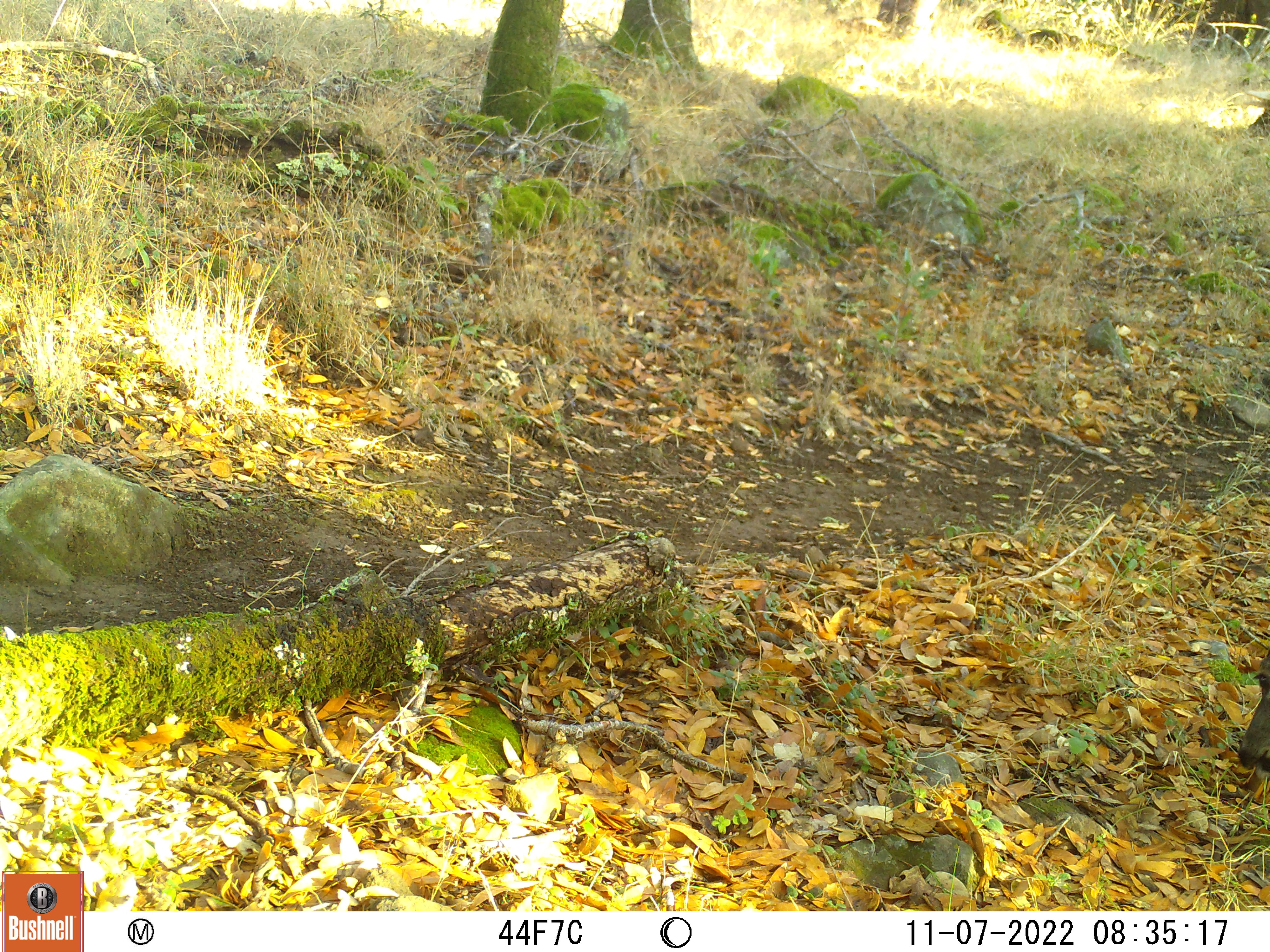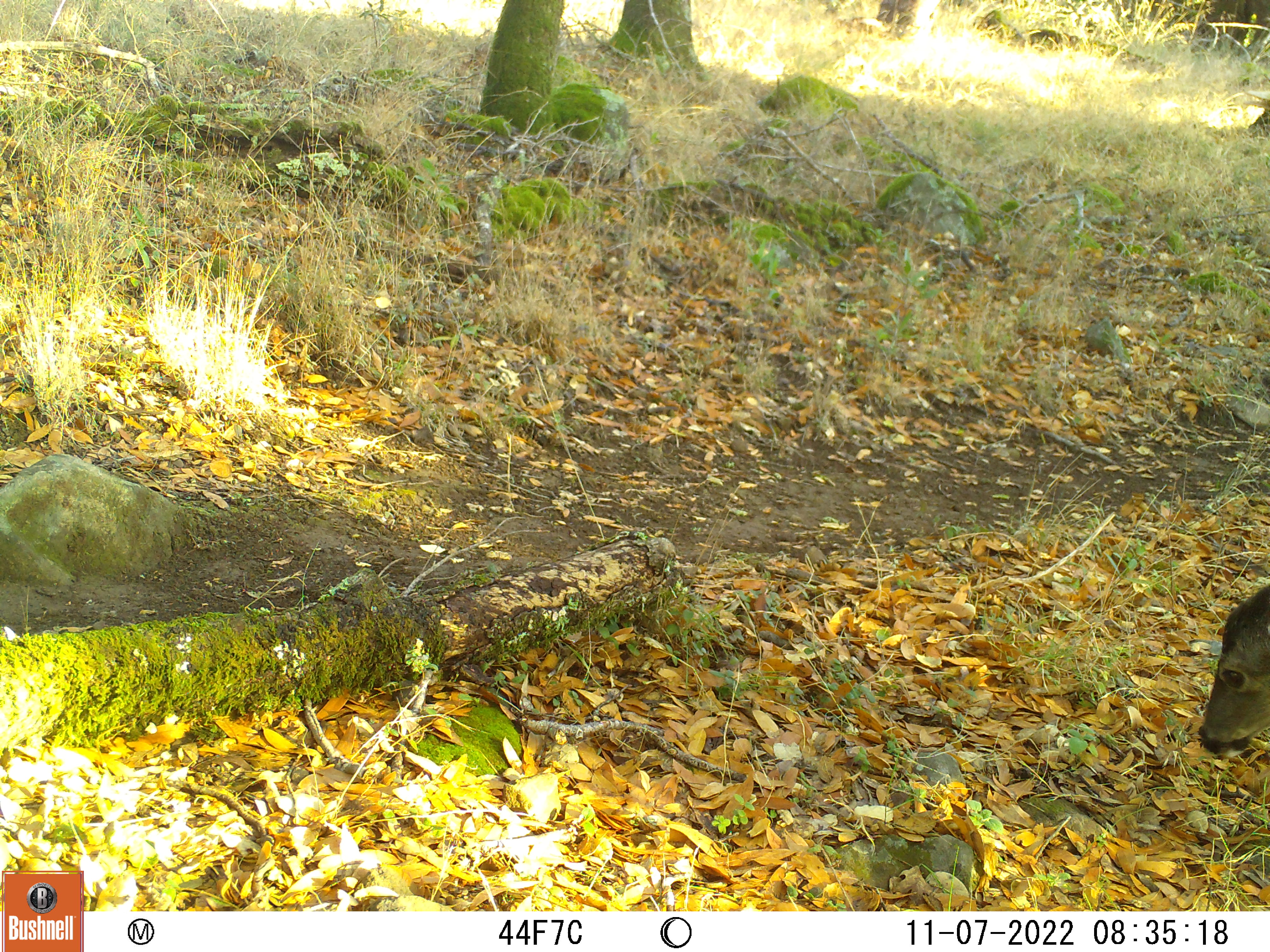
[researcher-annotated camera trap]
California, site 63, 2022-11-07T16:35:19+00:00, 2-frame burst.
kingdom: Animalia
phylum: Chordata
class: Mammalia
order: Artiodactyla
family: Cervidae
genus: Odocoileus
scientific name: Odocoileus hemionus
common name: mule deer